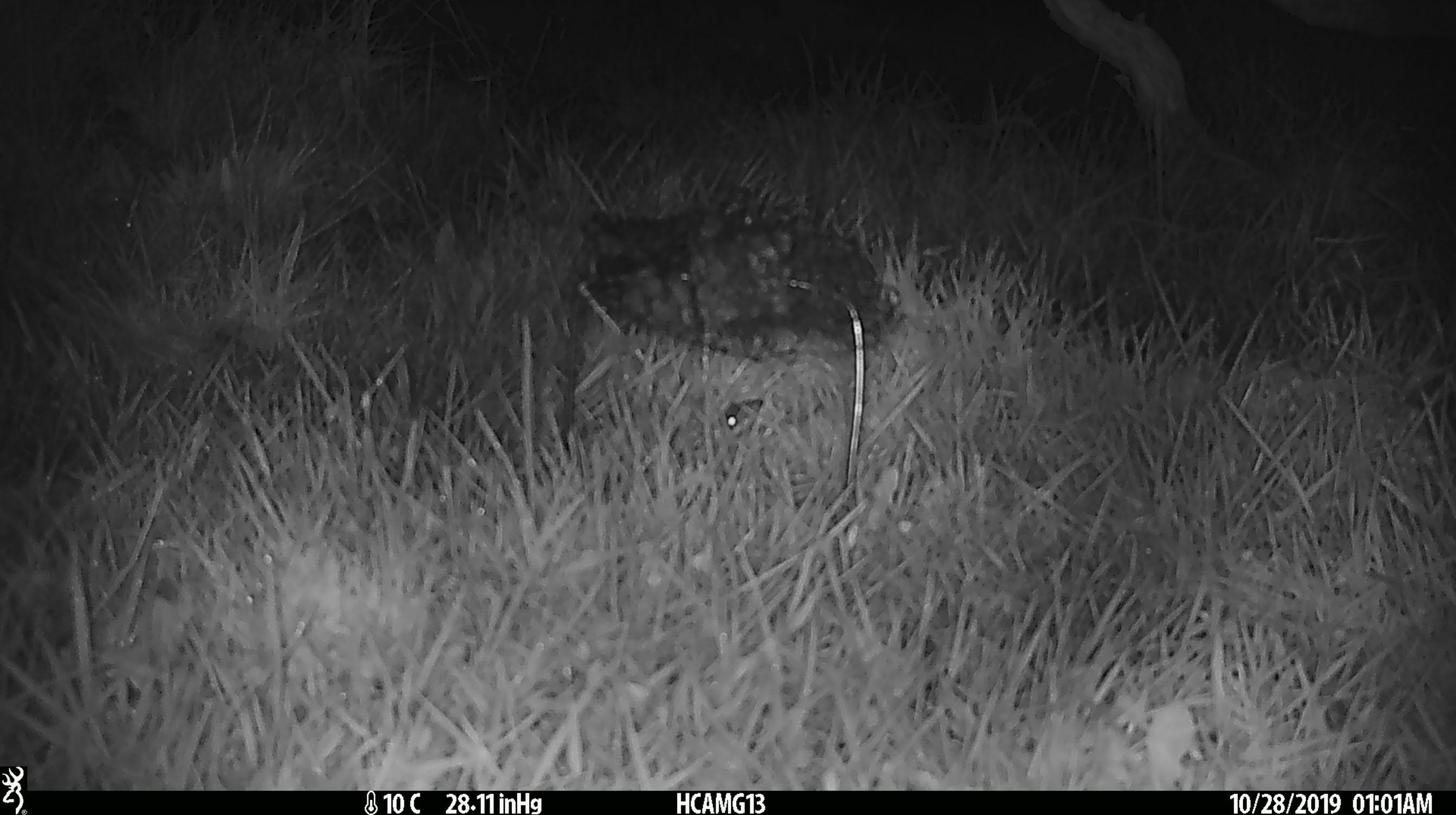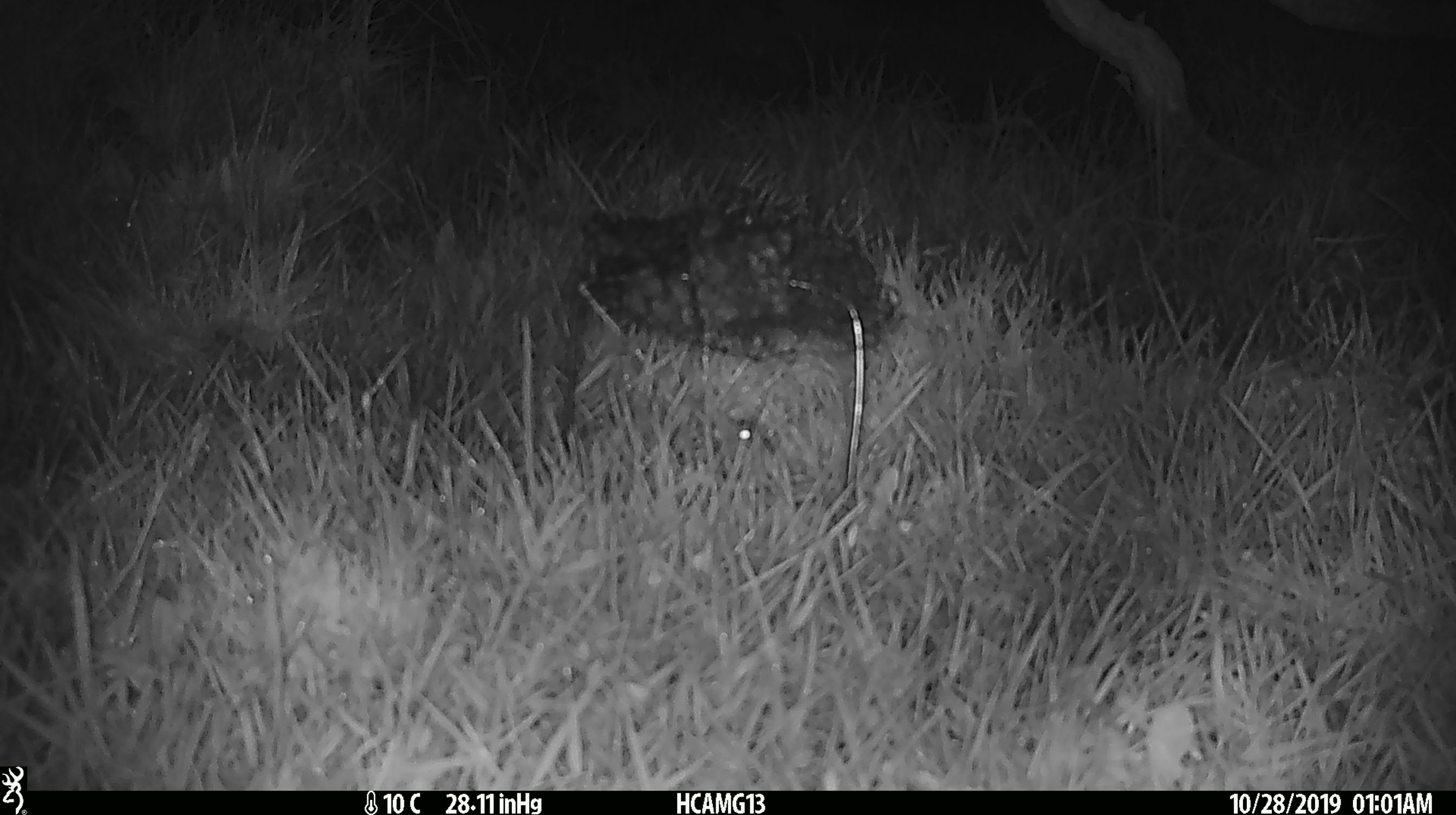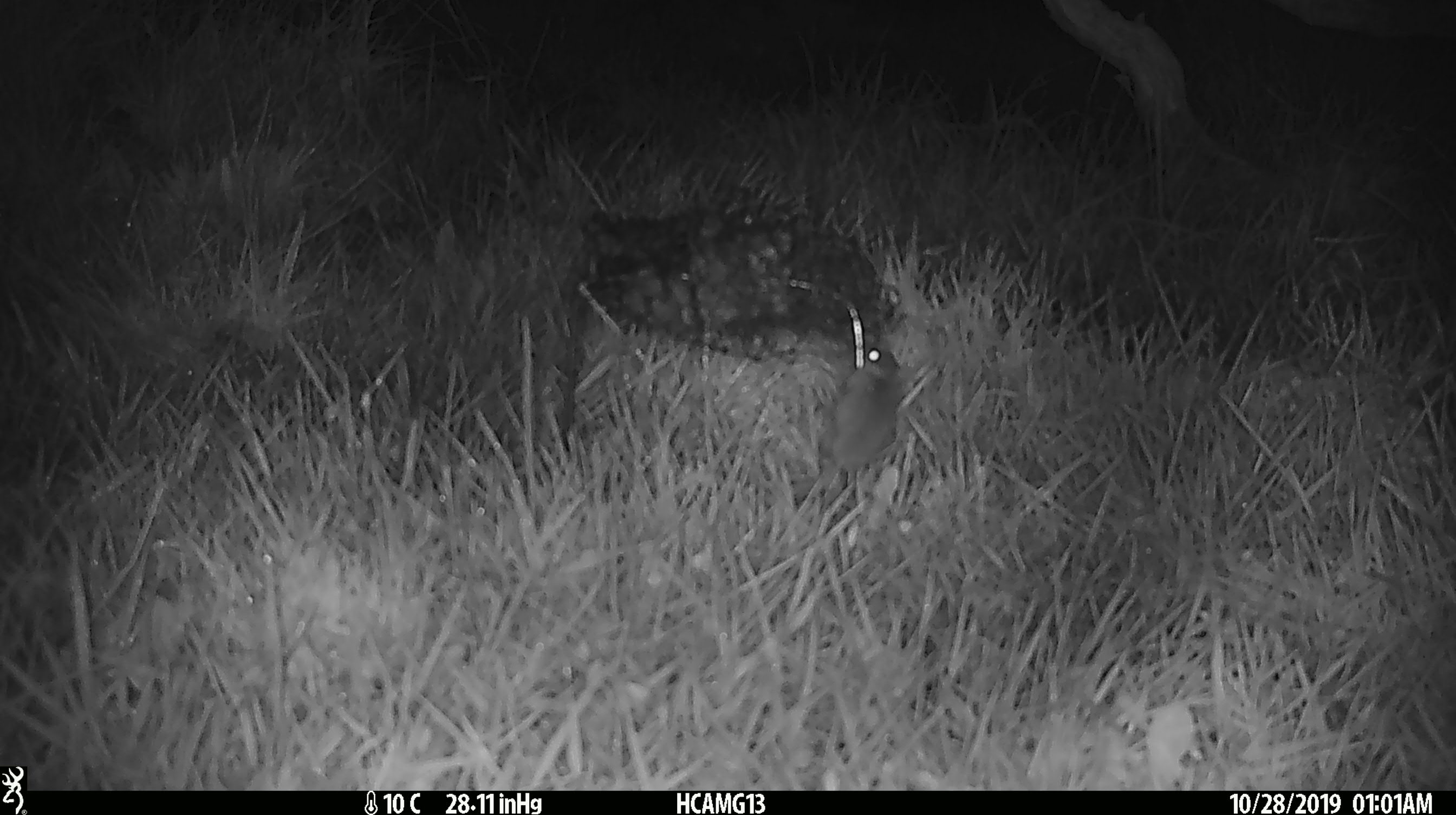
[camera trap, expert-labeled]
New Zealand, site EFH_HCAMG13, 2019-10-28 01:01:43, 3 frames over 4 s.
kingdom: Animalia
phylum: Chordata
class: Mammalia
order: Rodentia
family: Muridae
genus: Mus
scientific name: Mus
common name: mouse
Mouse (Mus).